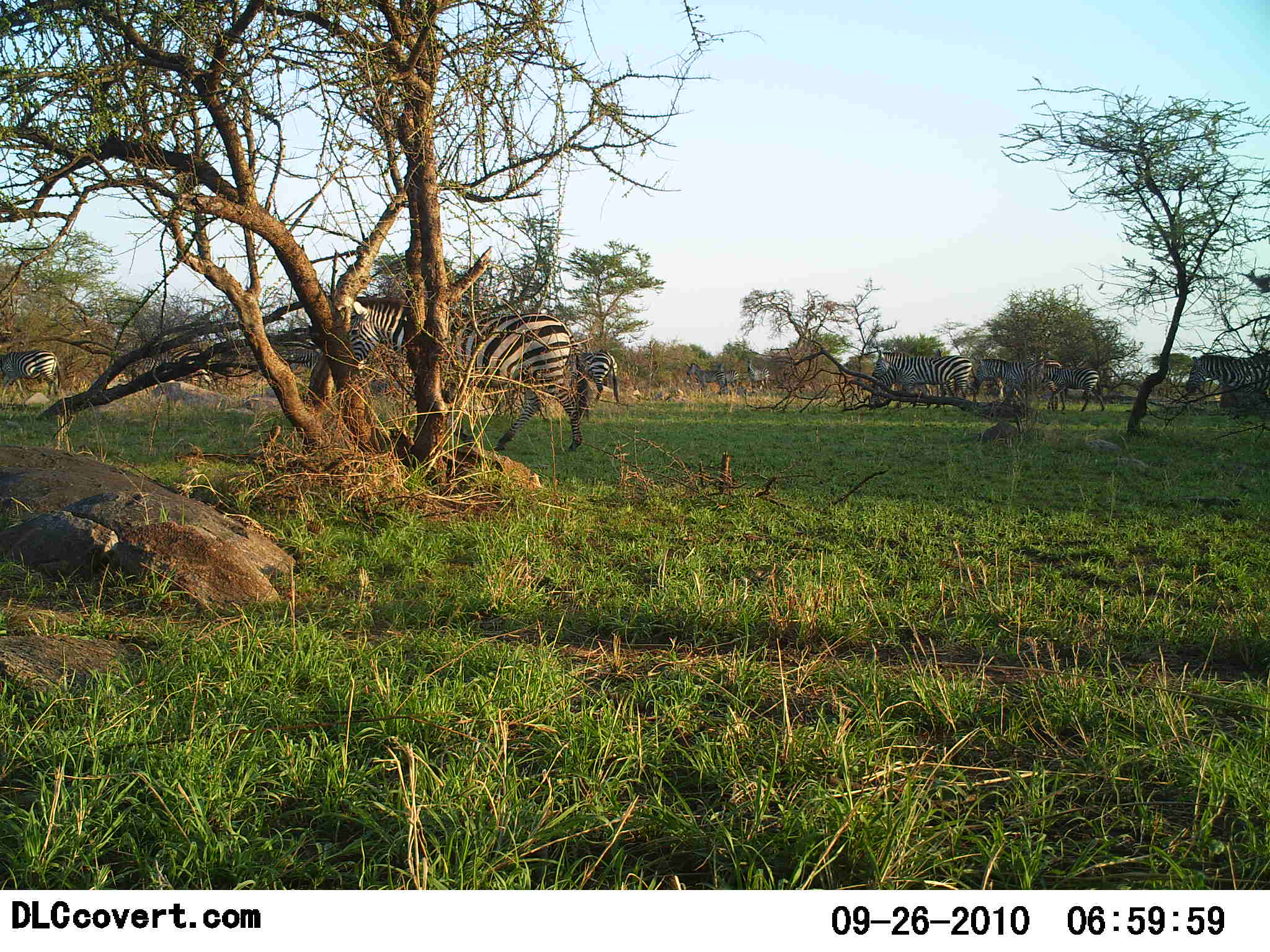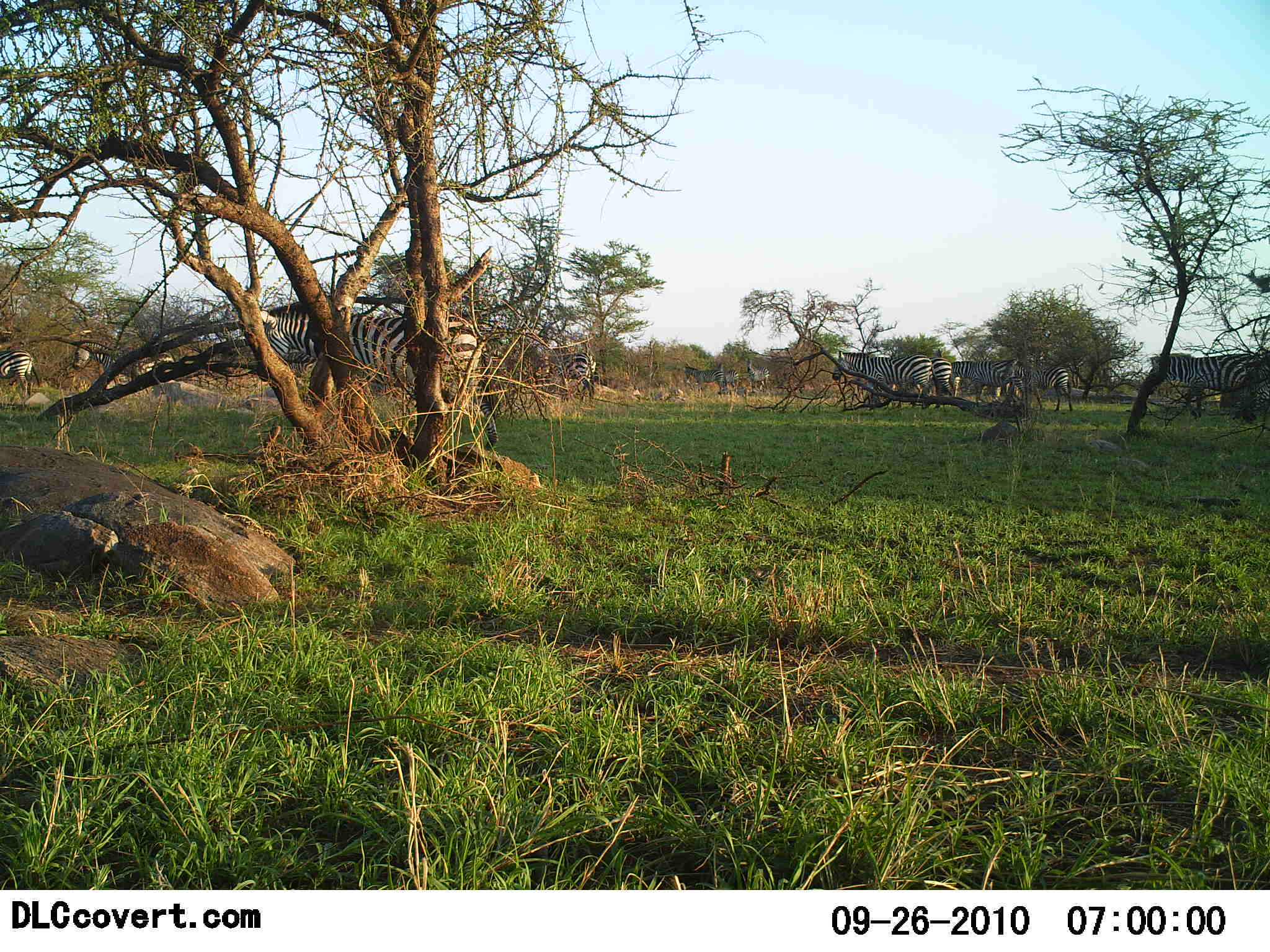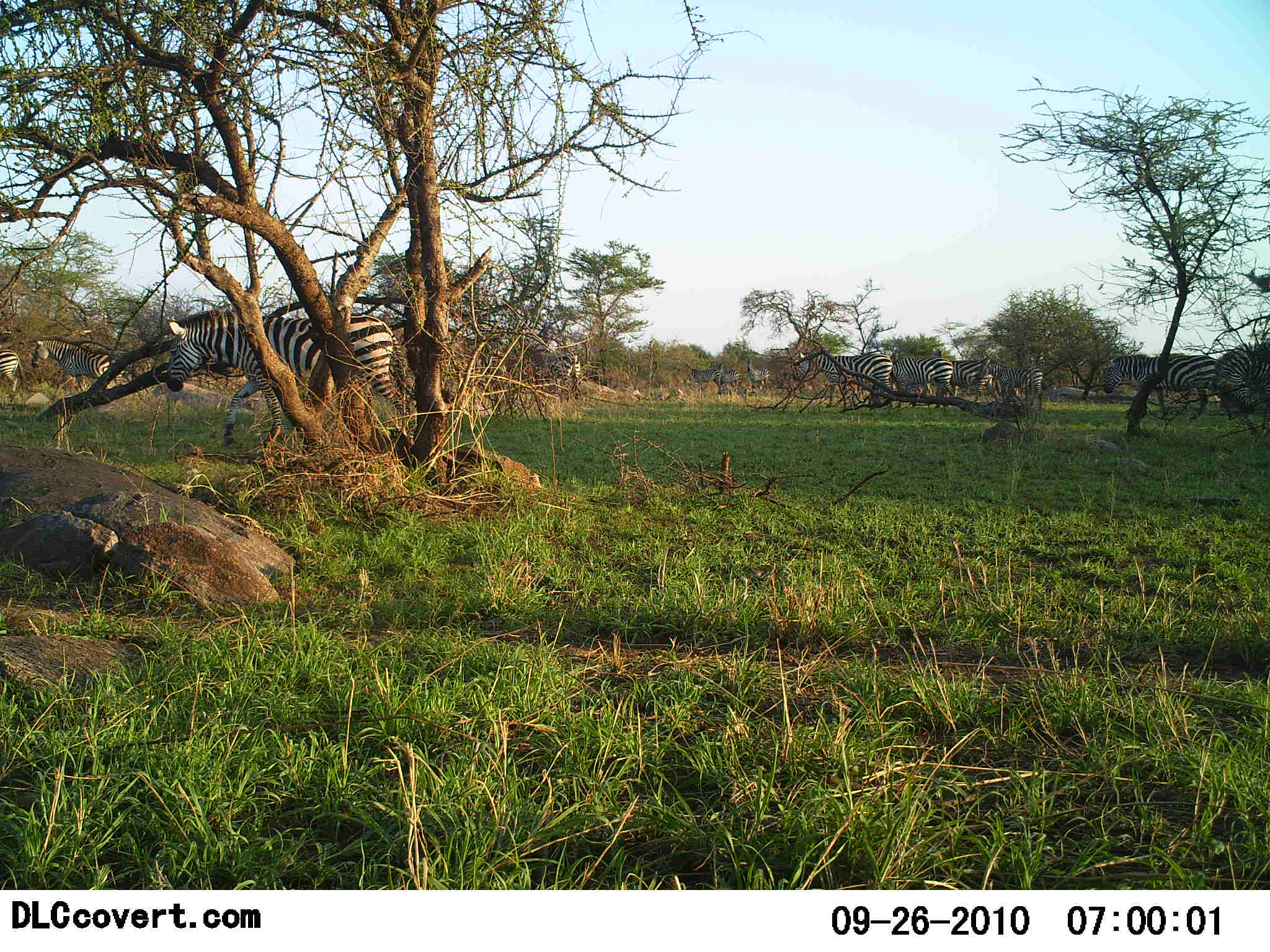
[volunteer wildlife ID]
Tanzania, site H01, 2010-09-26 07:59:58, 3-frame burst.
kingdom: Animalia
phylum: Chordata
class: Mammalia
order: Perissodactyla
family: Equidae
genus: Equus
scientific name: Equus quagga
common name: plains zebra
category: zebra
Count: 11-50.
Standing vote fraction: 0%.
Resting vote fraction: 0%.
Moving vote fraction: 100%.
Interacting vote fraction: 0%.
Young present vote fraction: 0%.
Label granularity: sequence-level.